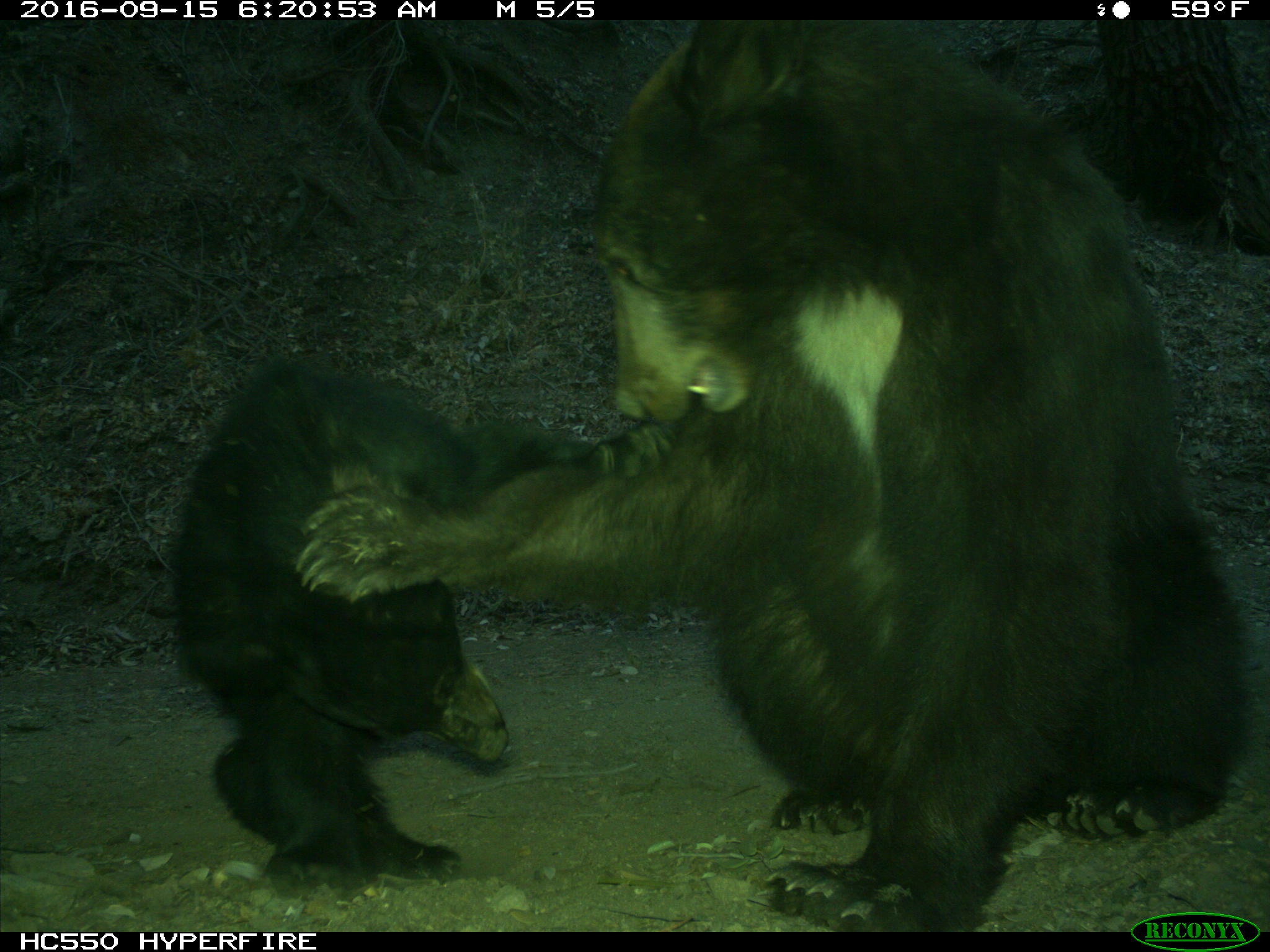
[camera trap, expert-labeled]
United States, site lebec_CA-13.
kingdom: Animalia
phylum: Chordata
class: Mammalia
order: Carnivora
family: Ursidae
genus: Ursus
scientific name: Ursus americanus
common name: american black bear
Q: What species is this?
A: Ursus americanus (american black bear).